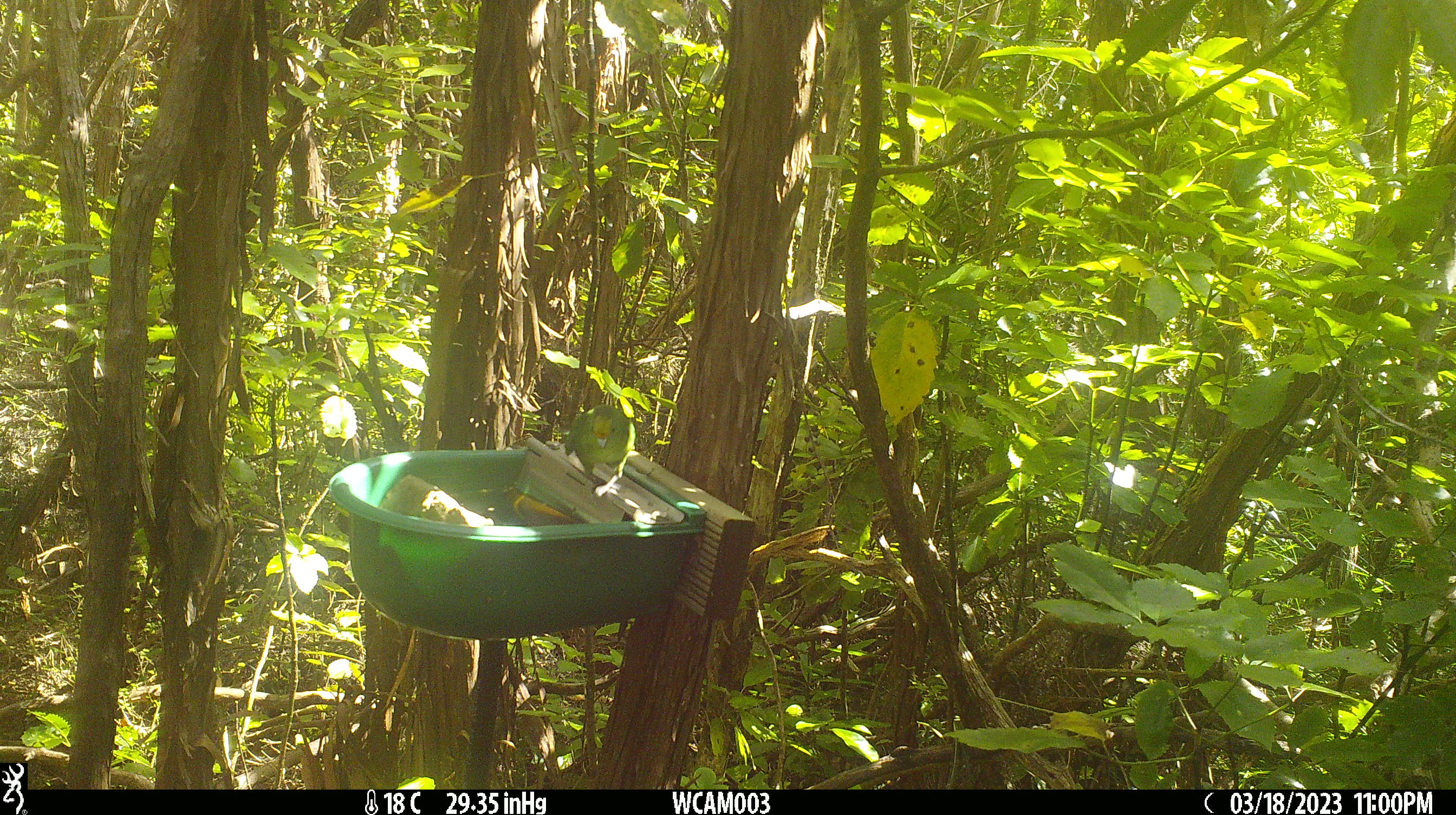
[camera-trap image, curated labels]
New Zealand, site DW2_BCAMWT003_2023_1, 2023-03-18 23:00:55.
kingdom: Animalia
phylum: Chordata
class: Aves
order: Psittaciformes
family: Psittaculidae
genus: Cyanoramphus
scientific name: Cyanoramphus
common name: parakeet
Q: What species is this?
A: Parakeet (Cyanoramphus).